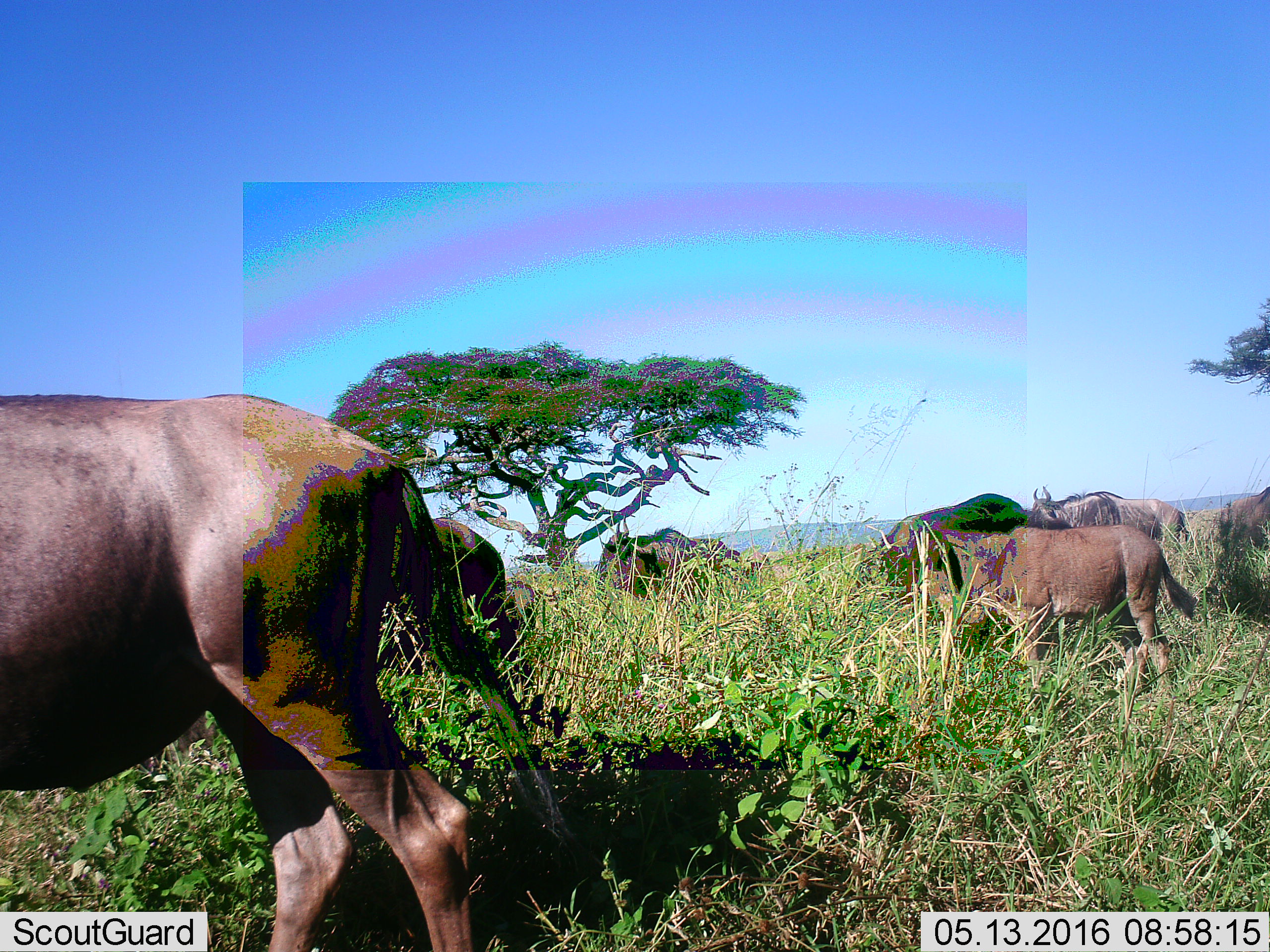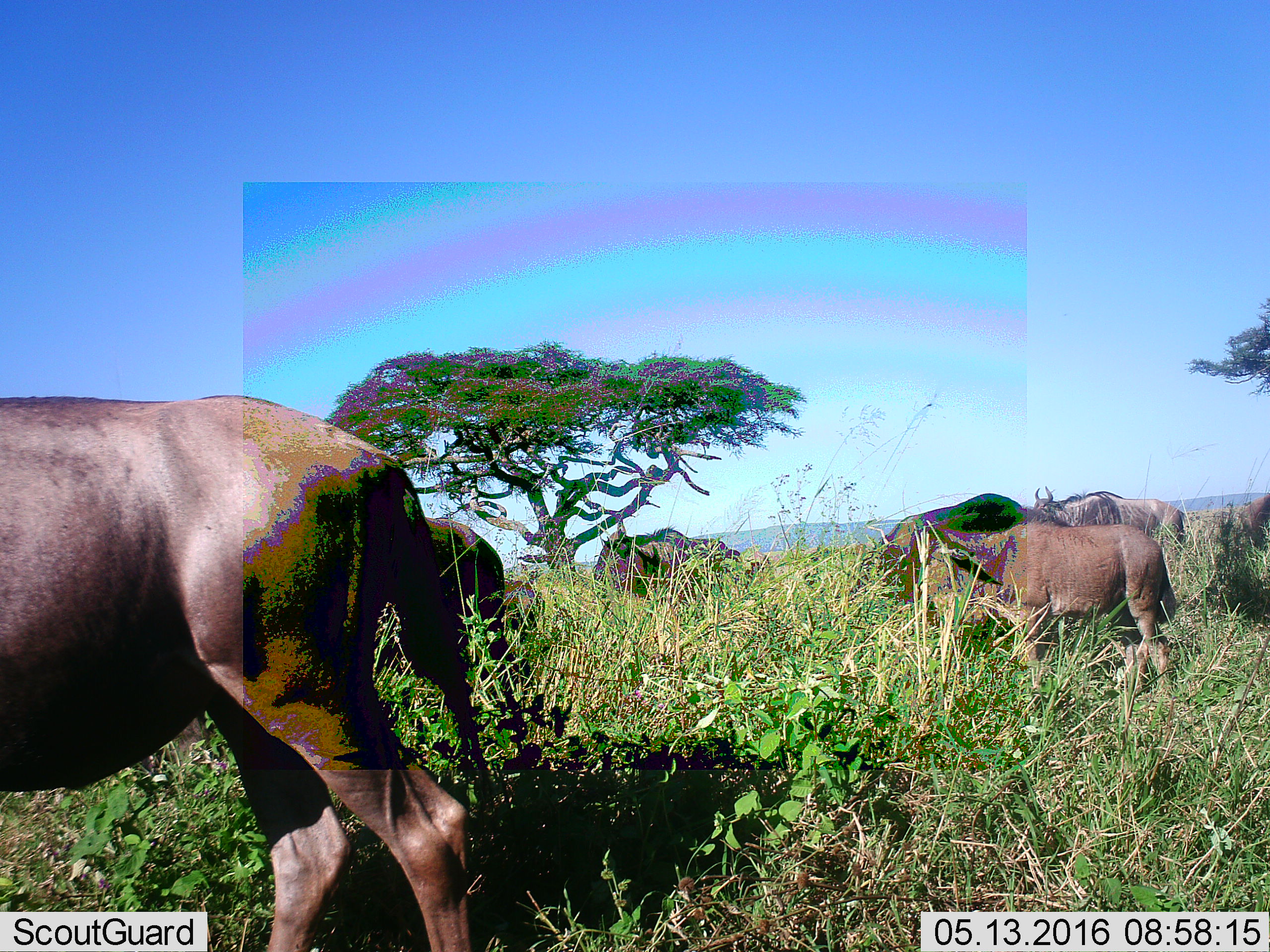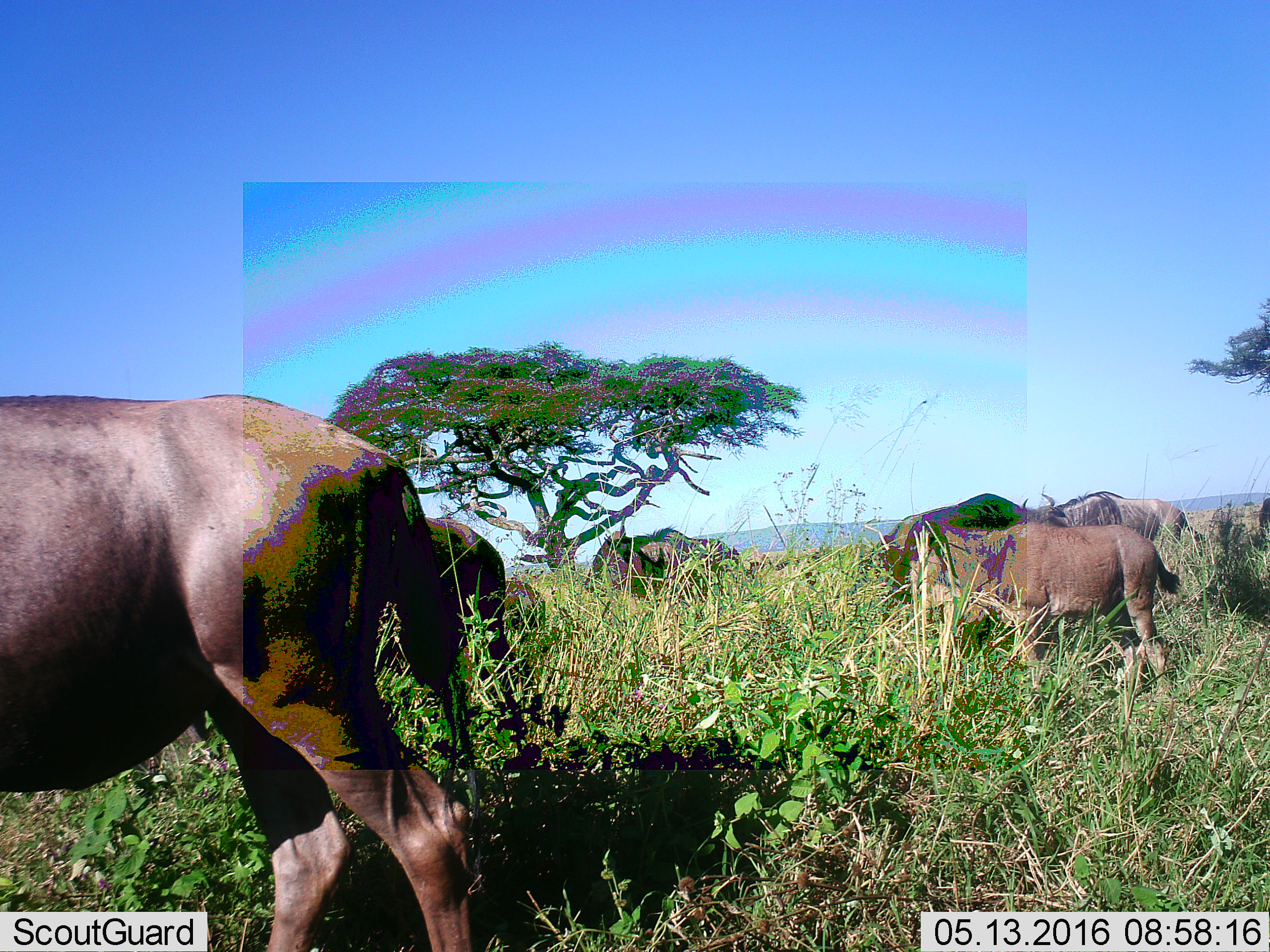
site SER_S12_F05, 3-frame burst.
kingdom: Animalia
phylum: Chordata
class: Mammalia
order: Artiodactyla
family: Bovidae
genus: Connochaetes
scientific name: Connochaetes taurinus taurinus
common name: blue wildebeest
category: wildebeestblue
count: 7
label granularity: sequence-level